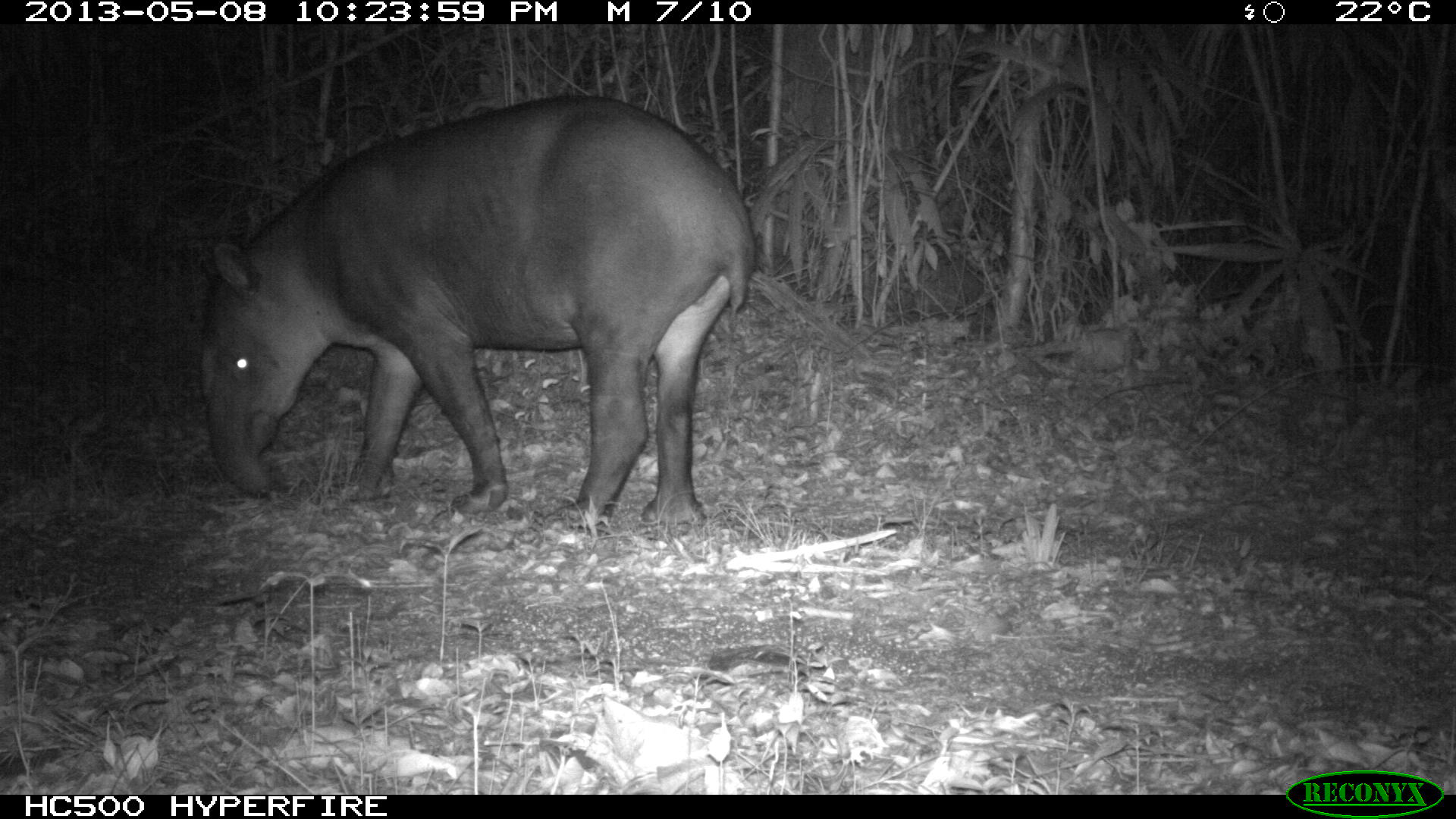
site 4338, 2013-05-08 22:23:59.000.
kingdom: Animalia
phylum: Chordata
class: Mammalia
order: Perissodactyla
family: Tapiridae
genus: Tapirus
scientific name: Tapirus bairdii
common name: baird's tapir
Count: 1.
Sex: female.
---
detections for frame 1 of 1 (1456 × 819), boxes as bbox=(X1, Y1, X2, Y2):
tapirus bairdii: bbox=(190, 94, 754, 526)